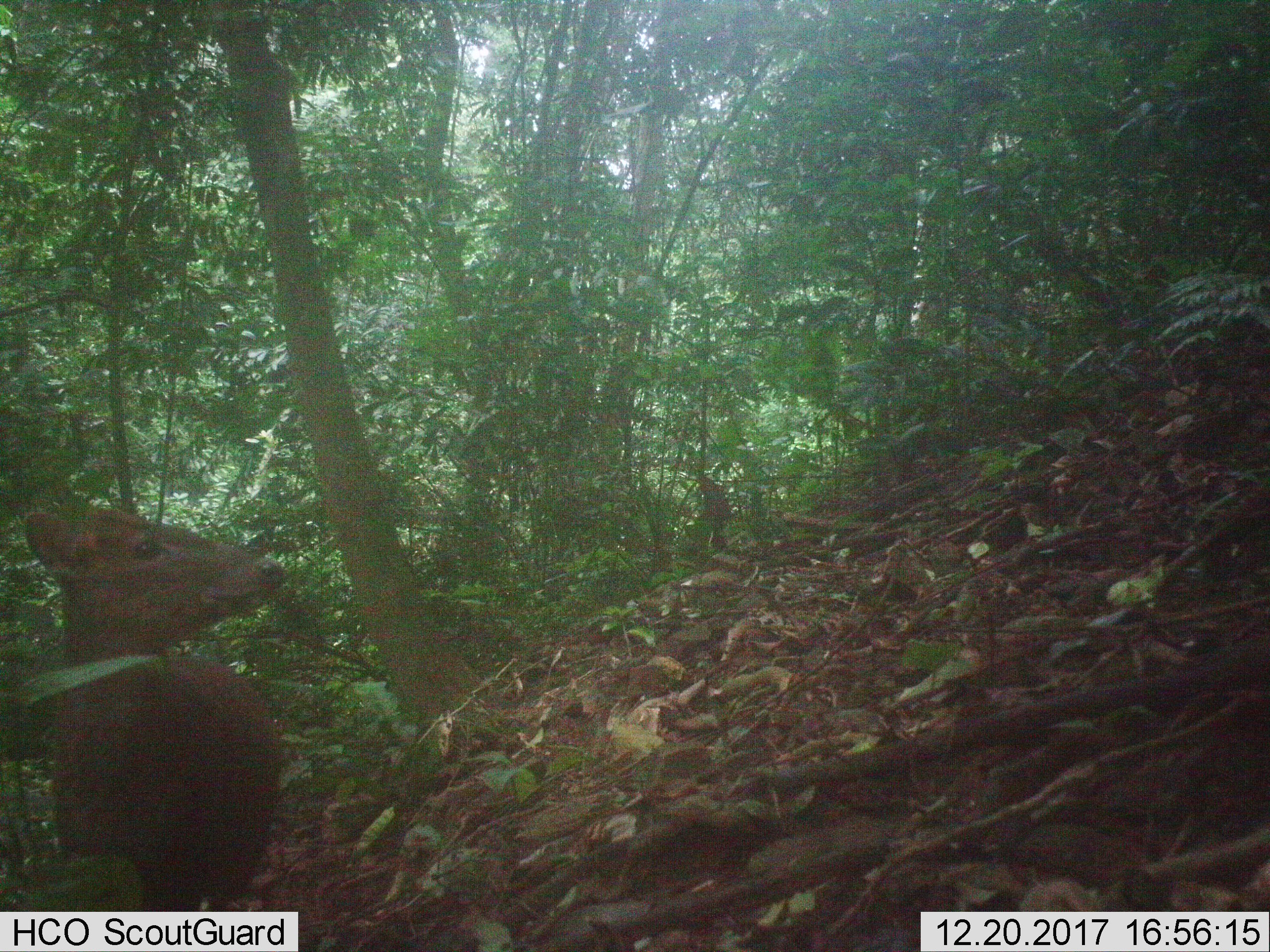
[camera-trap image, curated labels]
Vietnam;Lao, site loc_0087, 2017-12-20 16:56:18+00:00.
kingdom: Animalia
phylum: Chordata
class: Mammalia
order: Artiodactyla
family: Cervidae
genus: Muntiacus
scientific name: Muntiacus rooseveltorum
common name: roosevelt's muntjac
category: roosevelts muntjac group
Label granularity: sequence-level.